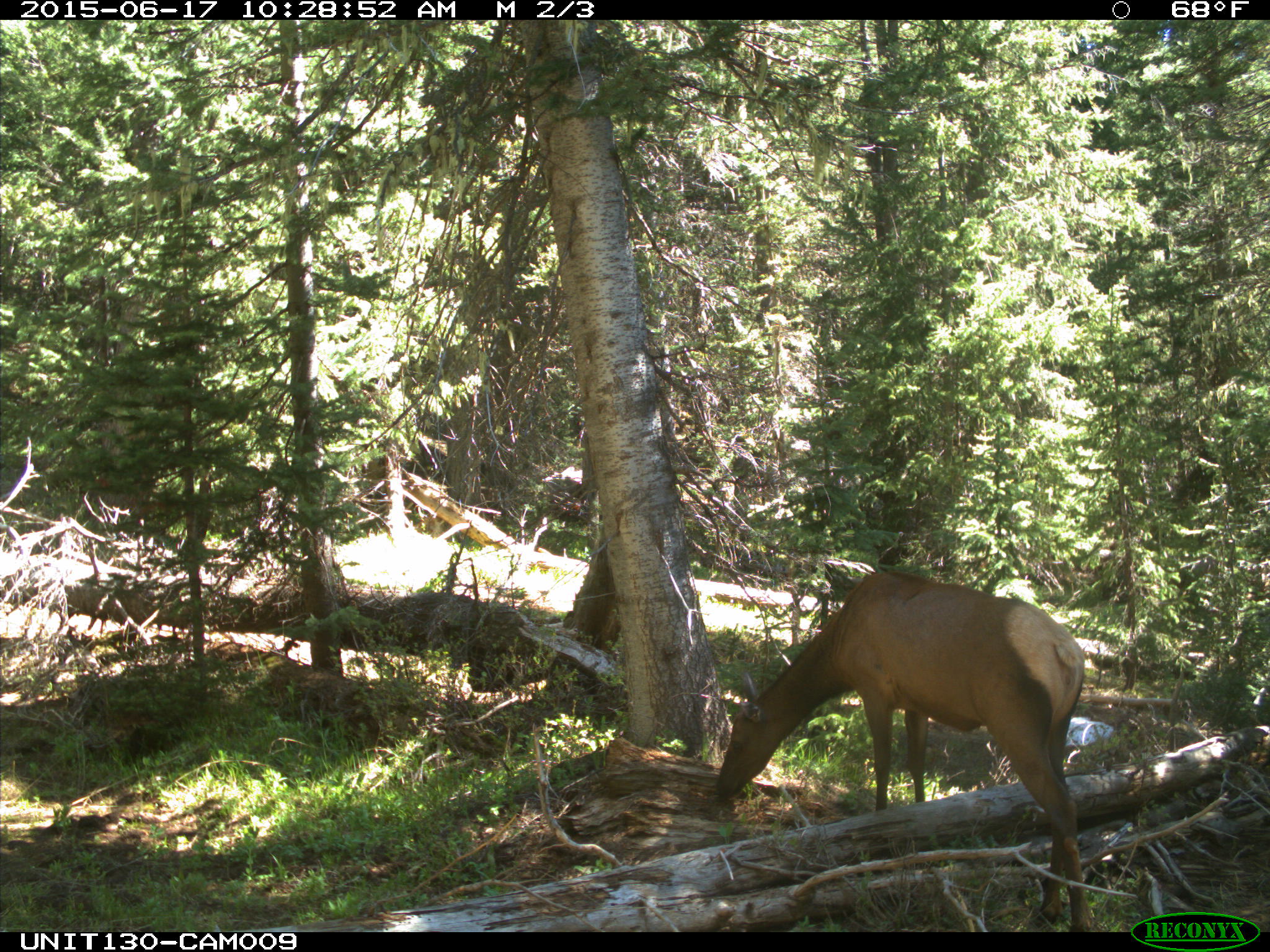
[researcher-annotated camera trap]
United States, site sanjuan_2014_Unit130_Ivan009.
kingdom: Animalia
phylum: Chordata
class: Mammalia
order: Artiodactyla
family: Cervidae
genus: Cervus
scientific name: Cervus elaphus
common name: red deer